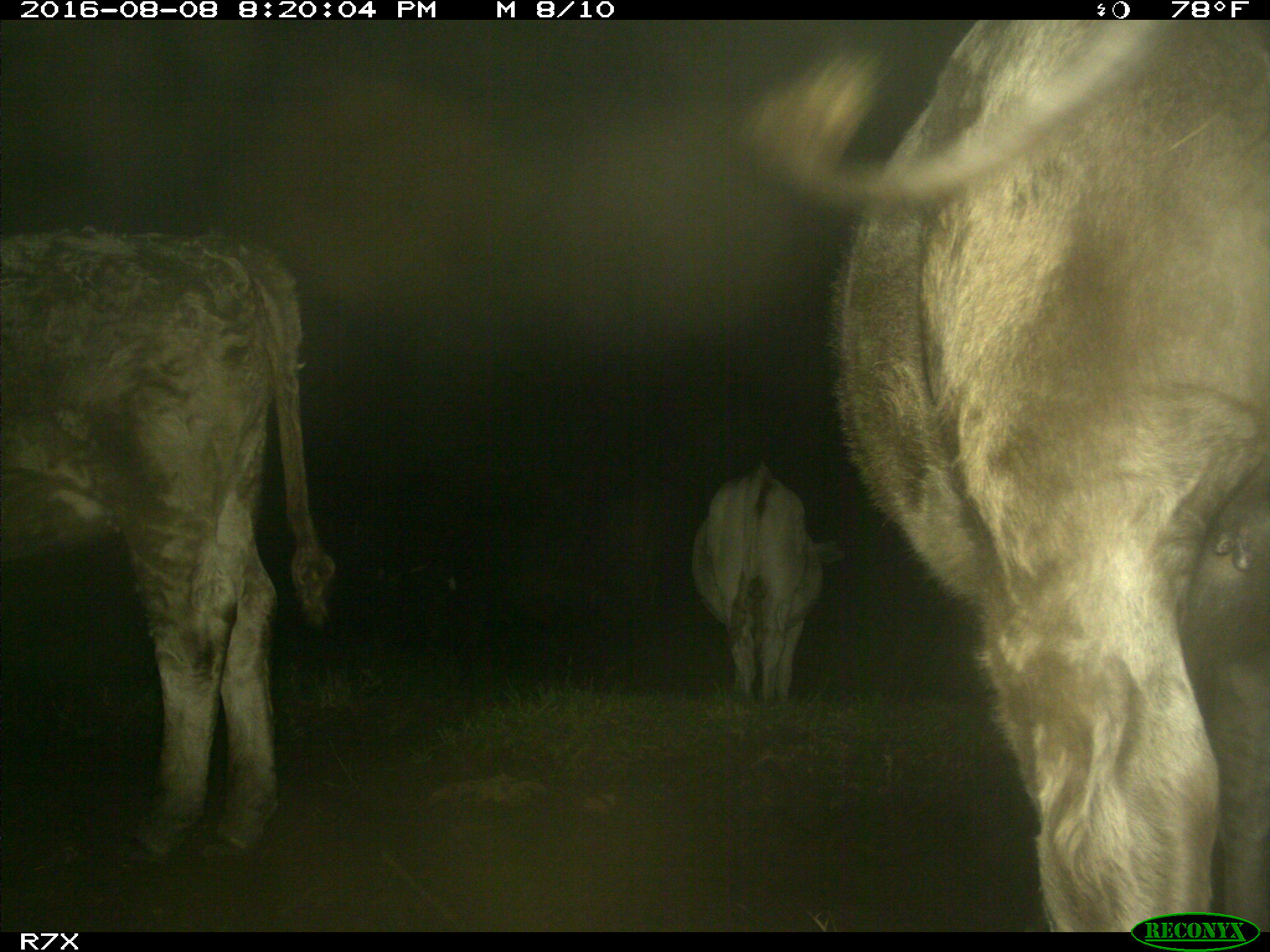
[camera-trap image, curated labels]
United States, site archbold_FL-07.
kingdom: Animalia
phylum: Chordata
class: Mammalia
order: Artiodactyla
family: Bovidae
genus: Bos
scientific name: Bos taurus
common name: domestic cow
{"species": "Bos taurus (domestic cow)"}